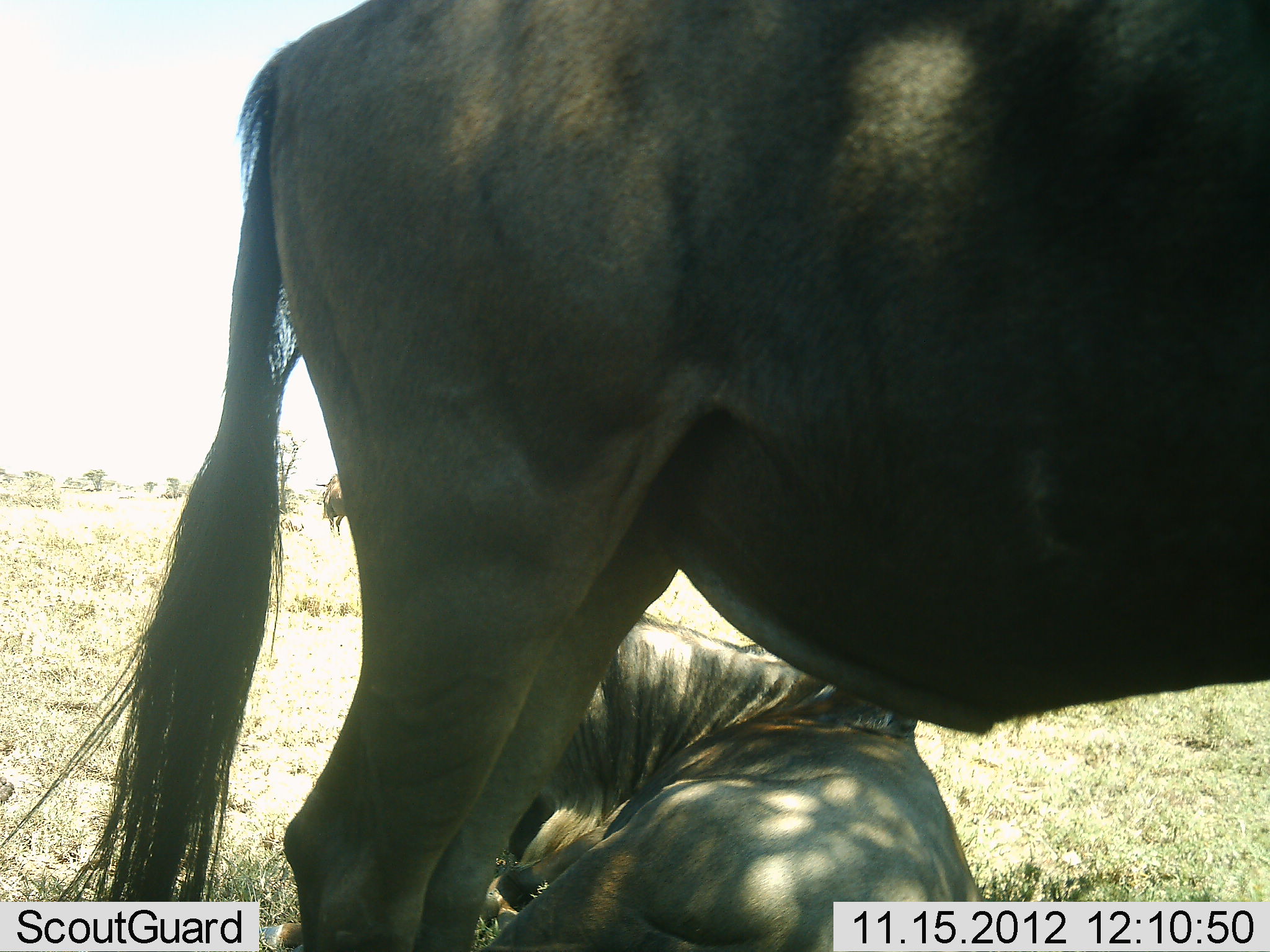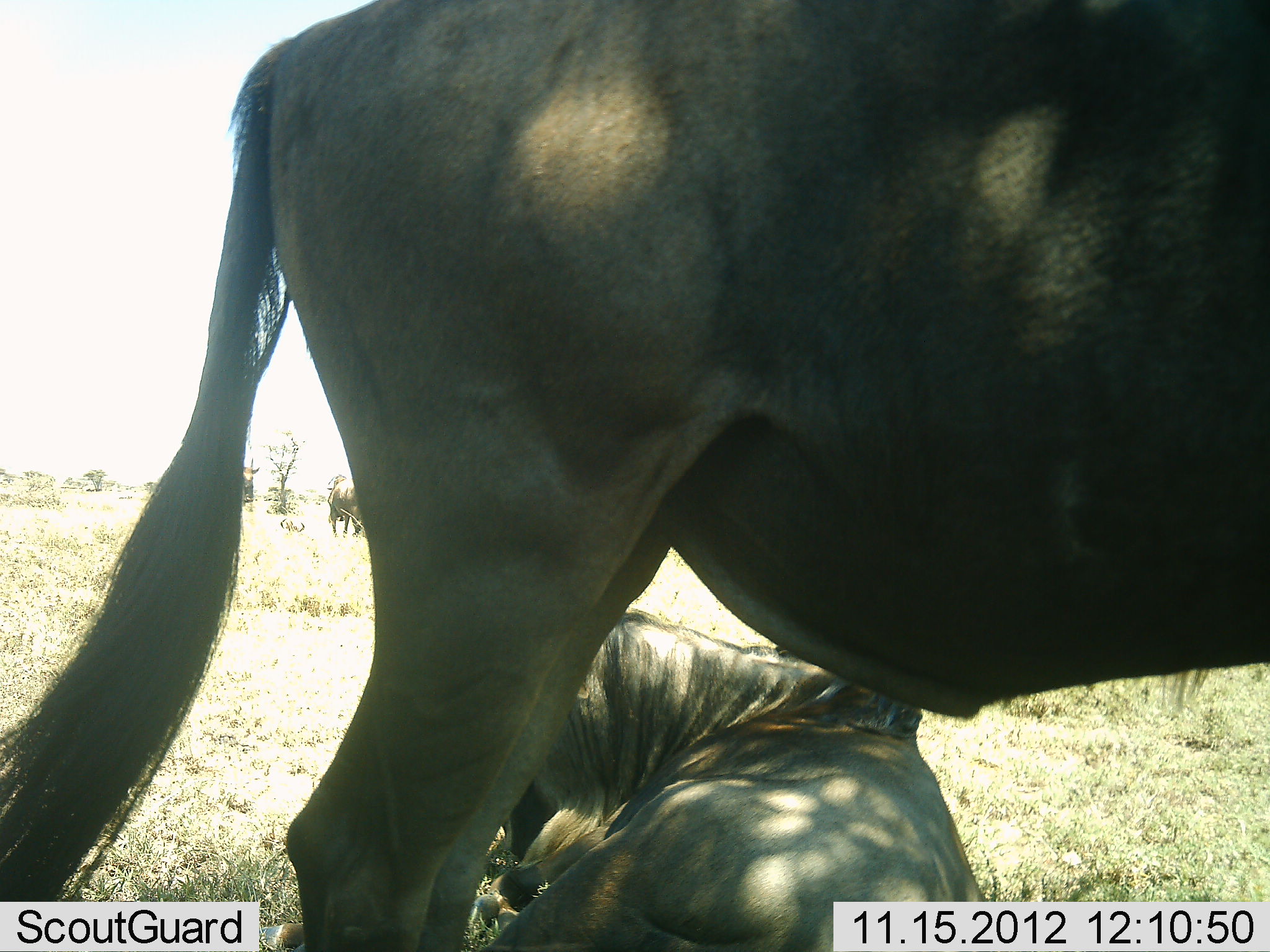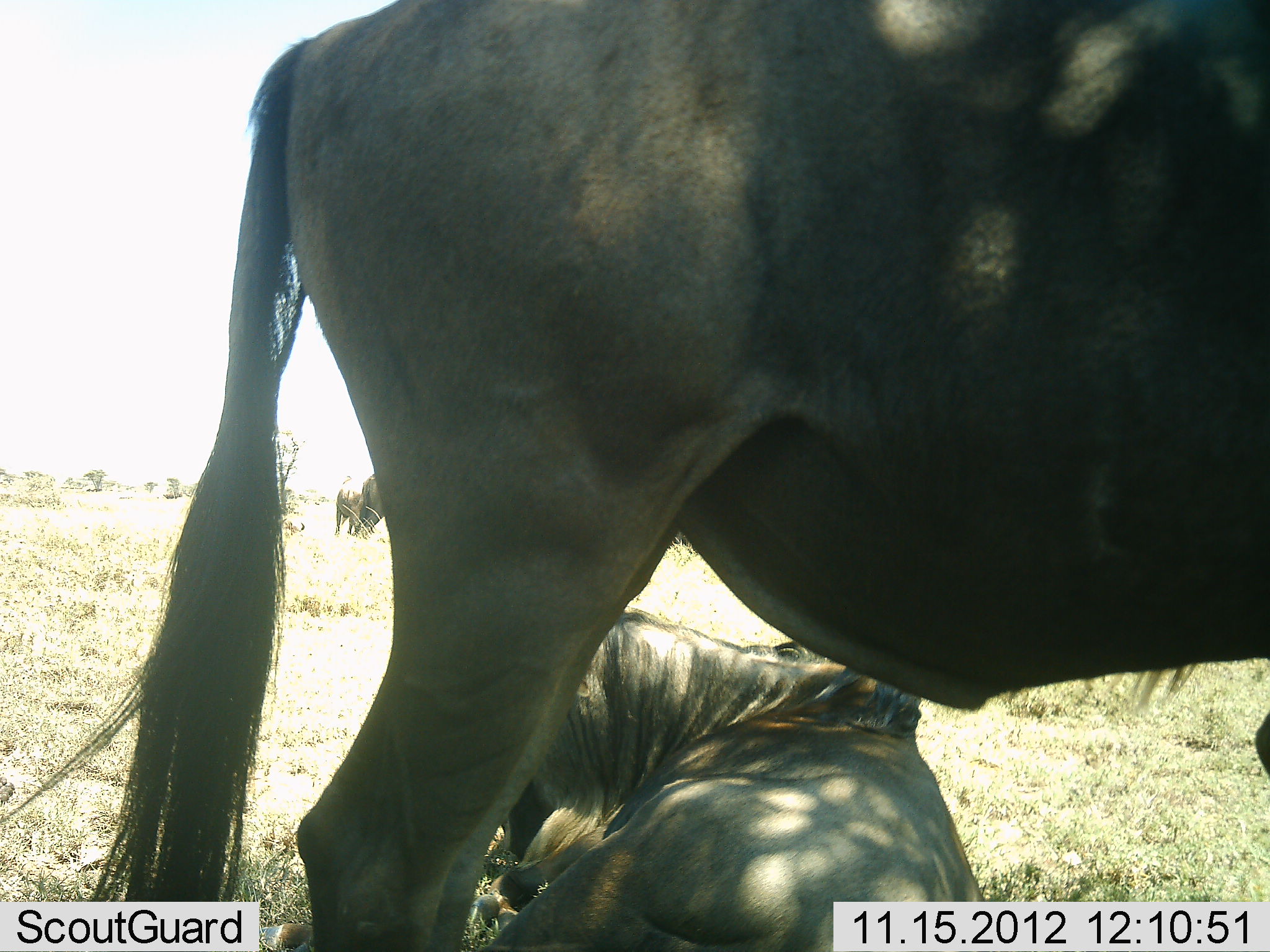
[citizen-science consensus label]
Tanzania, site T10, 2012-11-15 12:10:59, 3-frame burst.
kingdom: Animalia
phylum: Chordata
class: Mammalia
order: Artiodactyla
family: Bovidae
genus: Connochaetes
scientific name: Connochaetes taurinus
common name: blue wildebeest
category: wildebeest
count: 3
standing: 80%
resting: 100%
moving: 10%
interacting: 0%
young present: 0%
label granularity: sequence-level